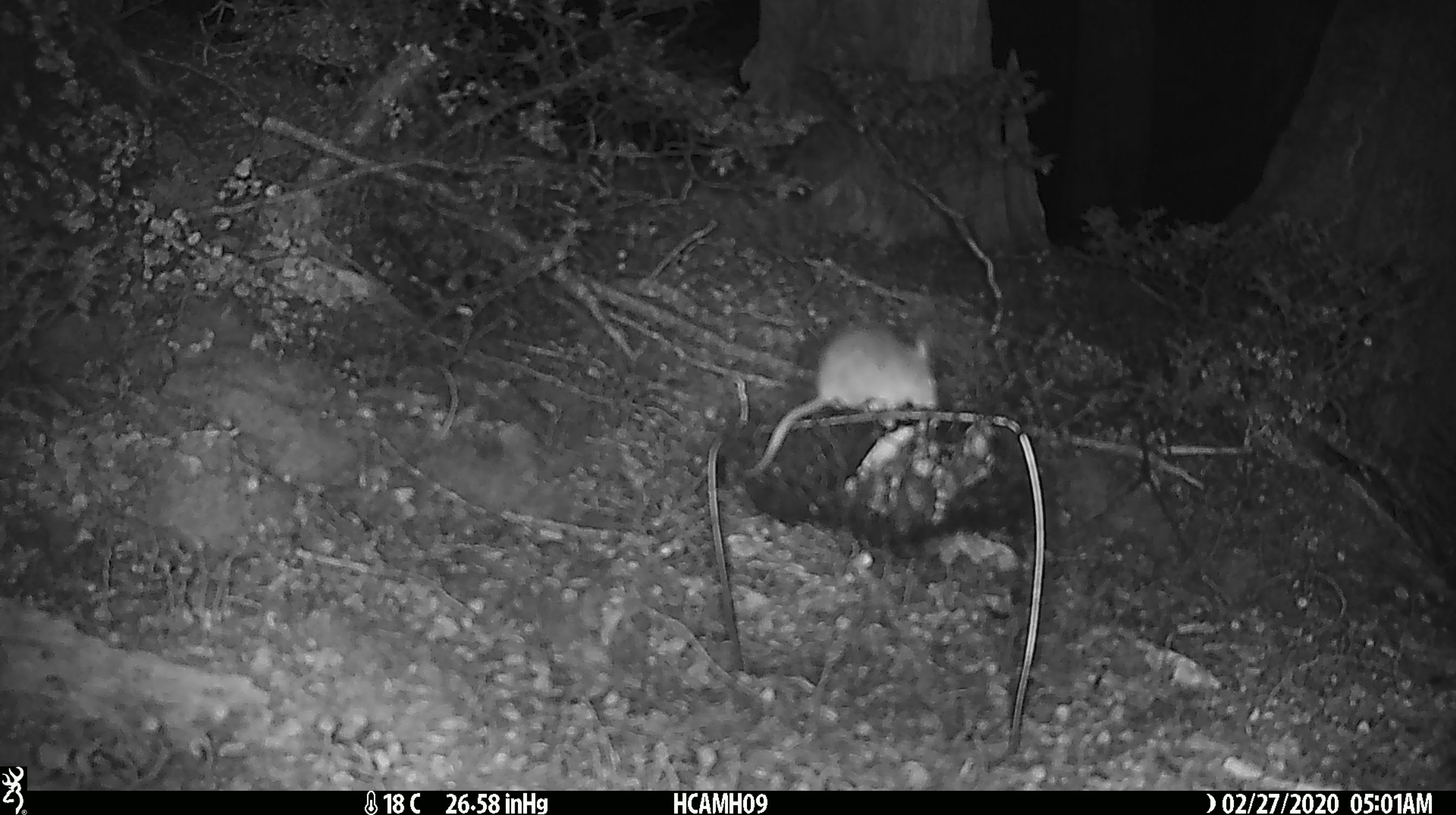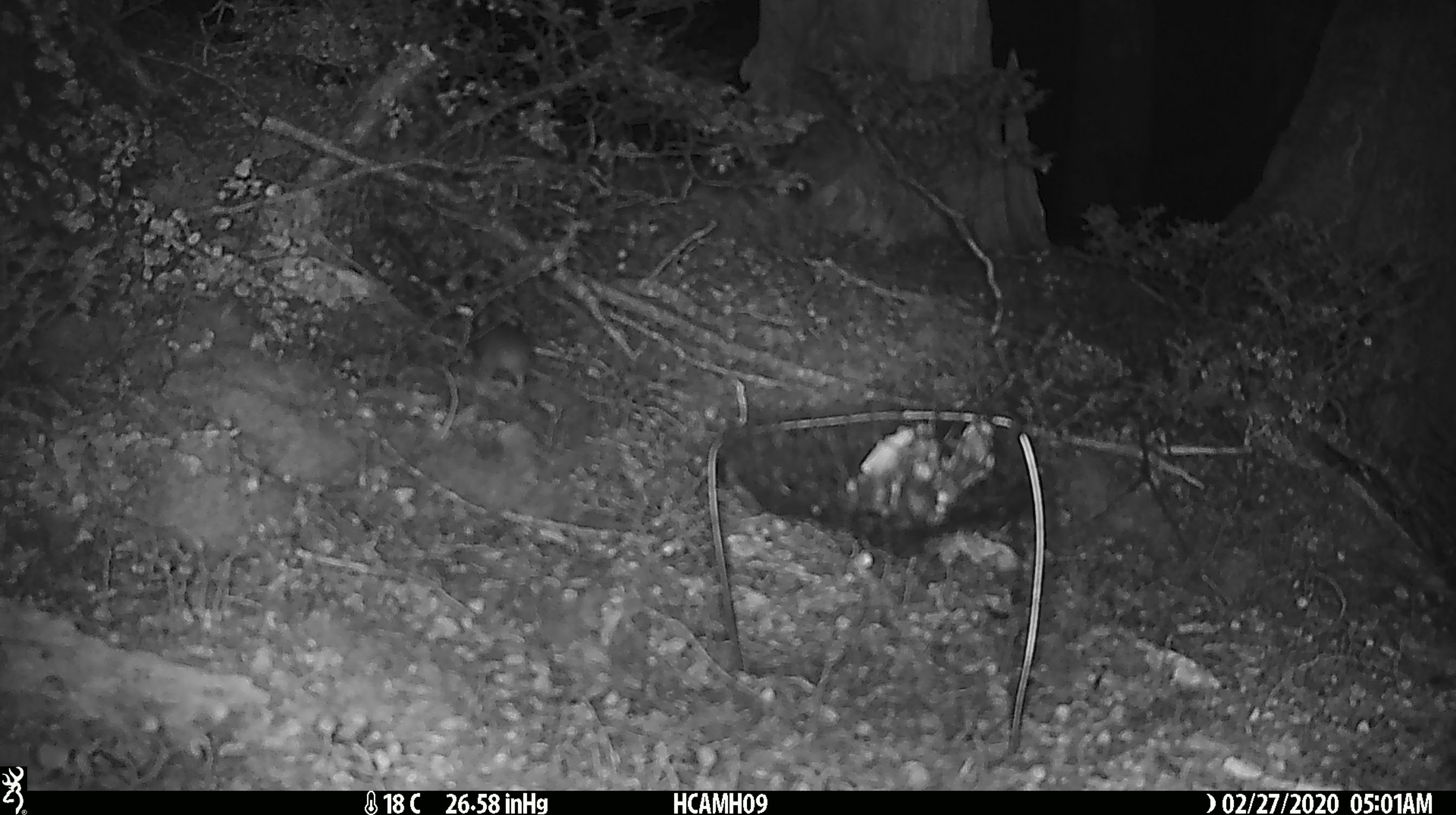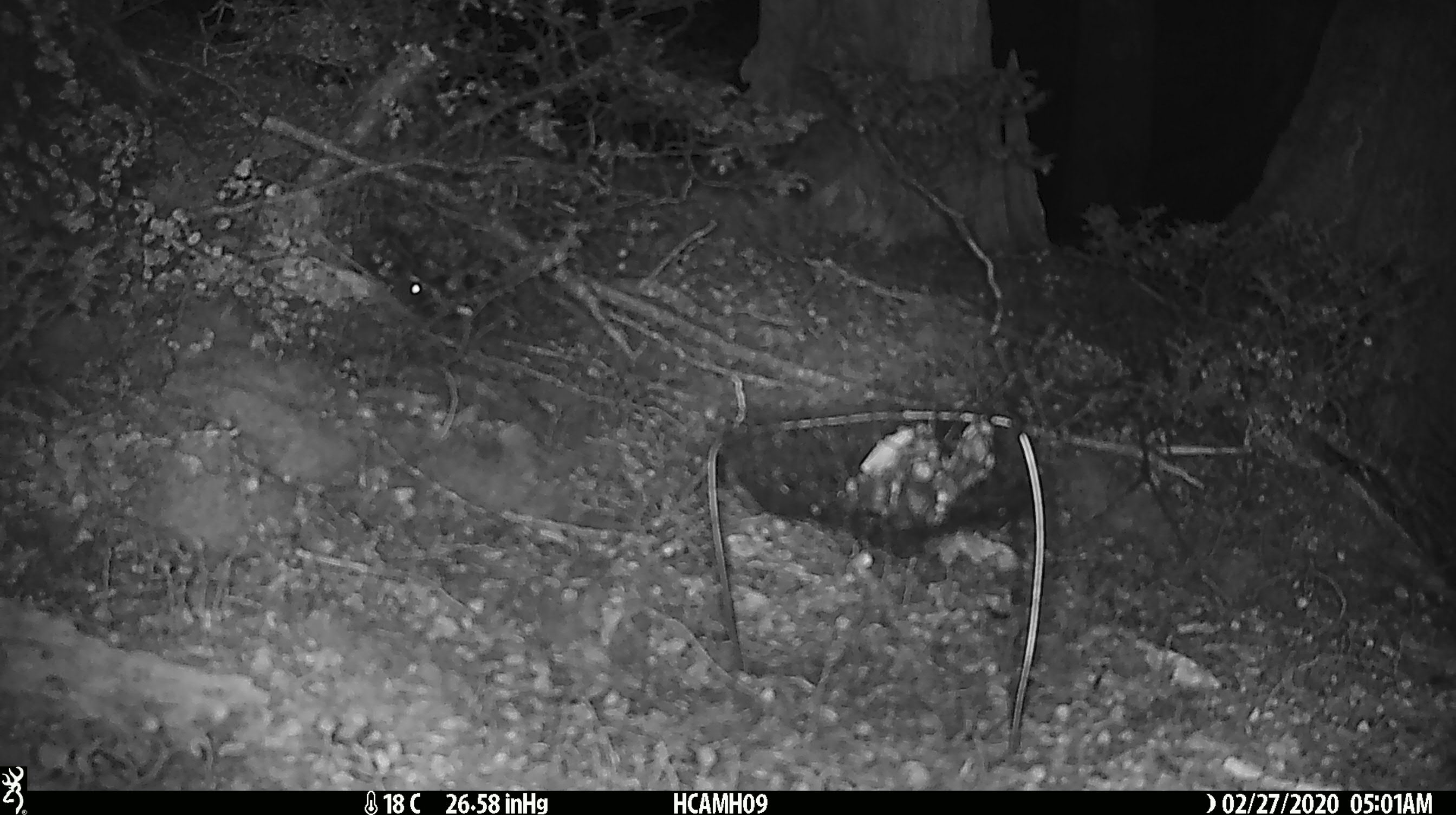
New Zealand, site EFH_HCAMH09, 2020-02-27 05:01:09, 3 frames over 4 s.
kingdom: Animalia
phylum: Chordata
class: Mammalia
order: Rodentia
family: Muridae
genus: Mus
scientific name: Mus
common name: mouse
Mouse (Mus).